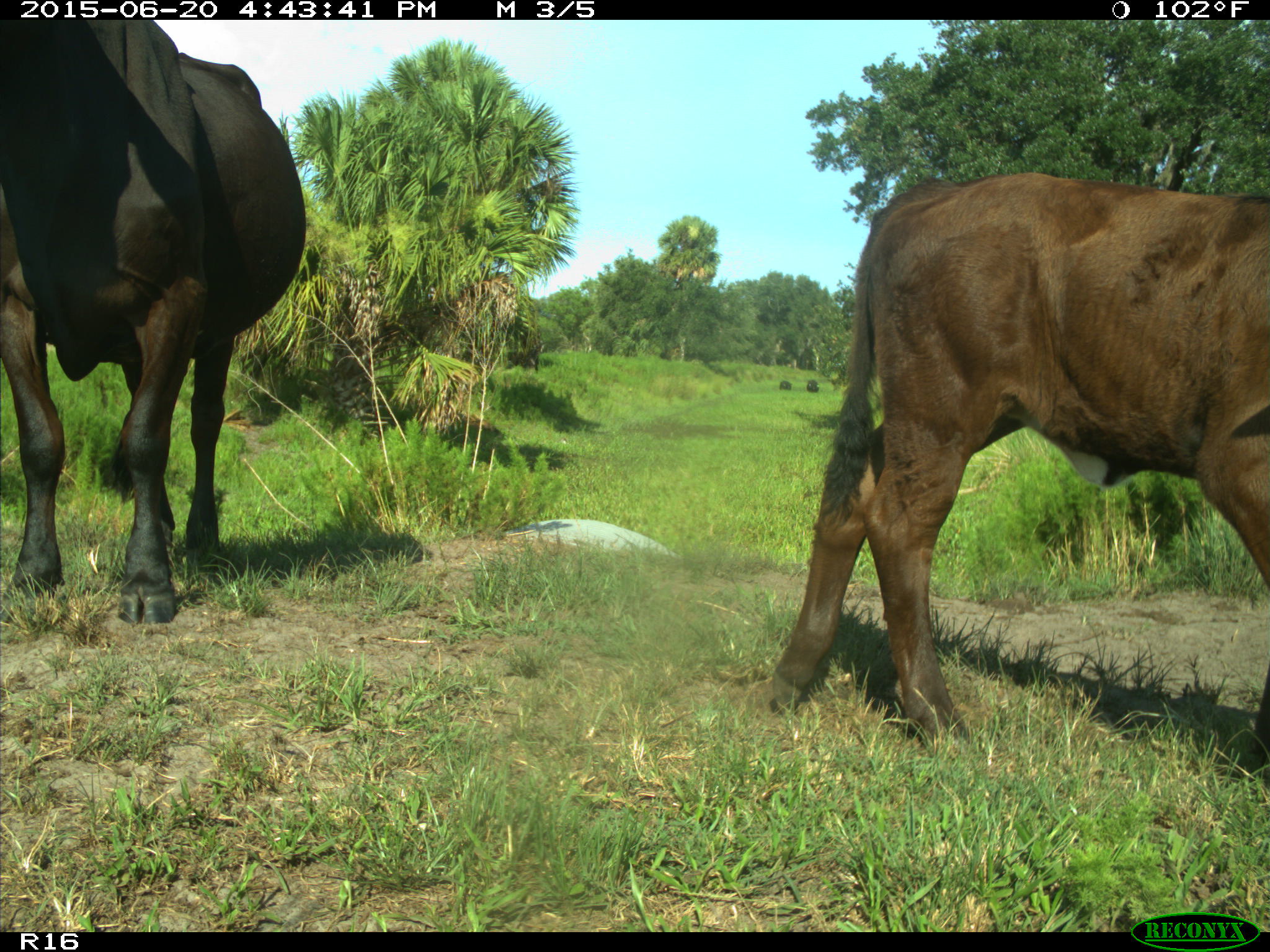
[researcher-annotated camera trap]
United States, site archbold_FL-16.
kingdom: Animalia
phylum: Chordata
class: Mammalia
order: Artiodactyla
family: Bovidae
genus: Bos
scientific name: Bos taurus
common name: domestic cow